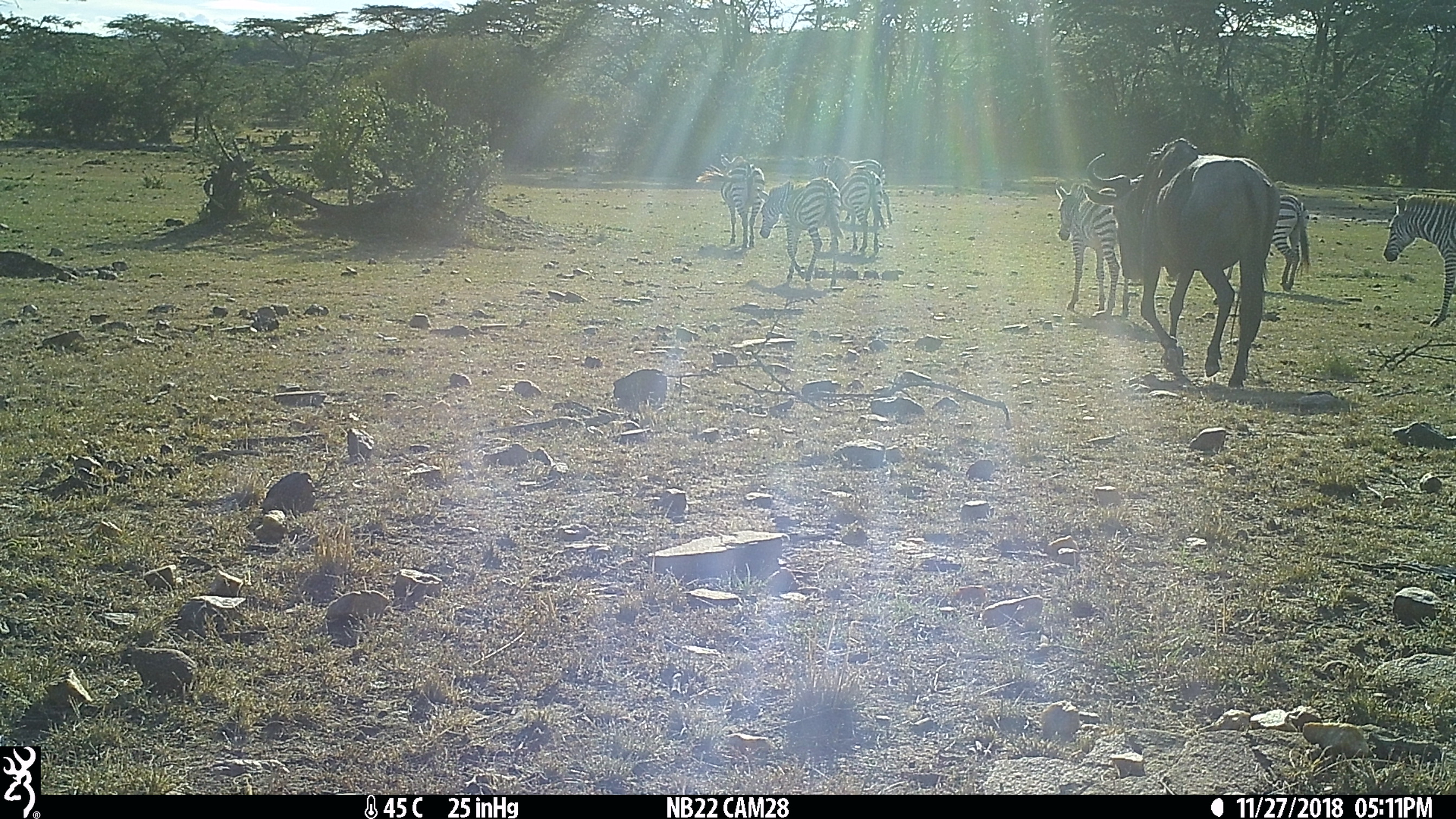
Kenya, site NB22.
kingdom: Animalia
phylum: Chordata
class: Mammalia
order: Perissodactyla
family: Equidae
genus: Equus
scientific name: Equus quagga burchellii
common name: burchell's zebra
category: zebra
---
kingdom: Animalia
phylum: Chordata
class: Mammalia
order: Artiodactyla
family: Bovidae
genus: Connochaetes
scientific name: Connochaetes taurinus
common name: blue wildebeest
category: wildebeest